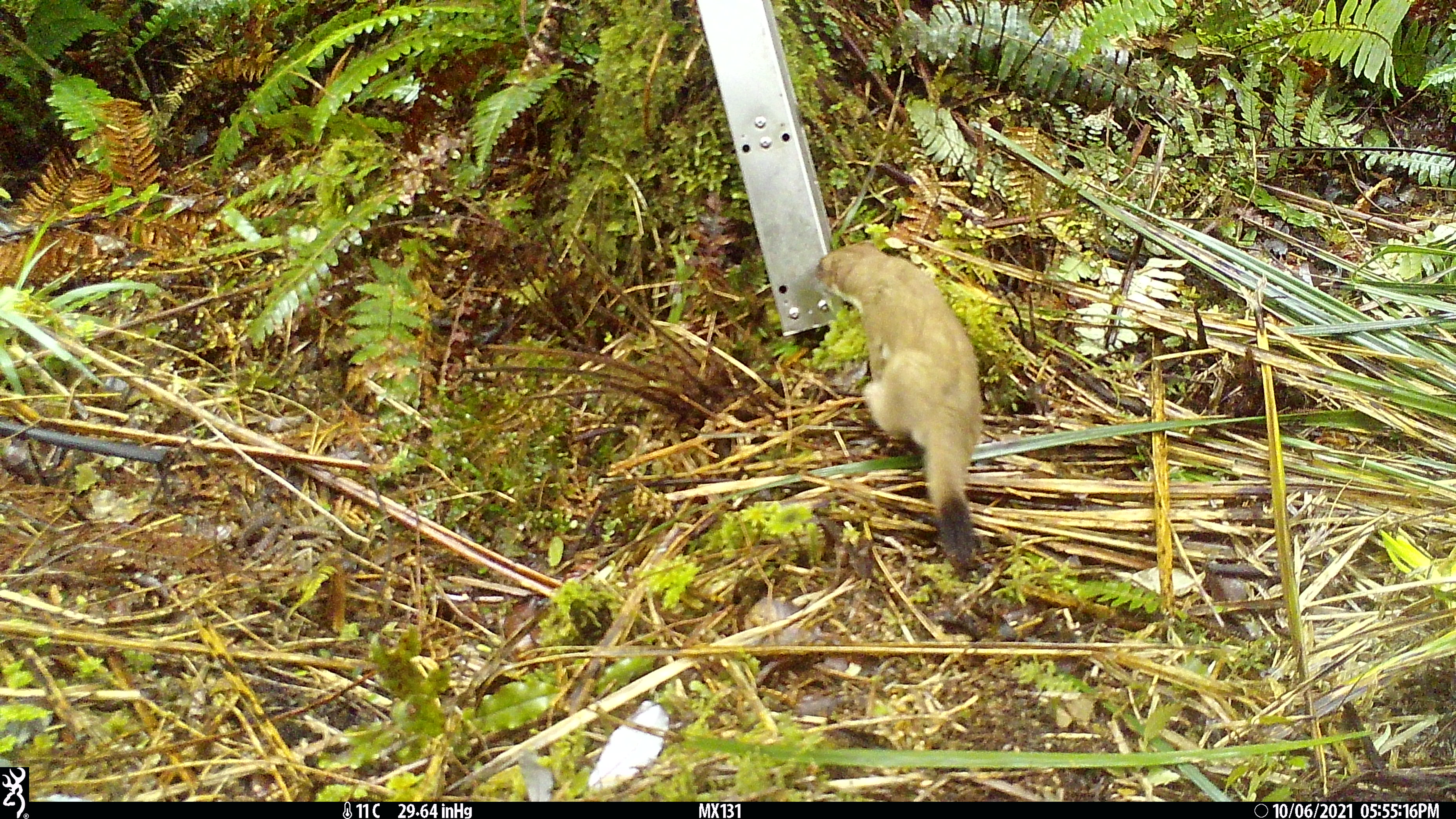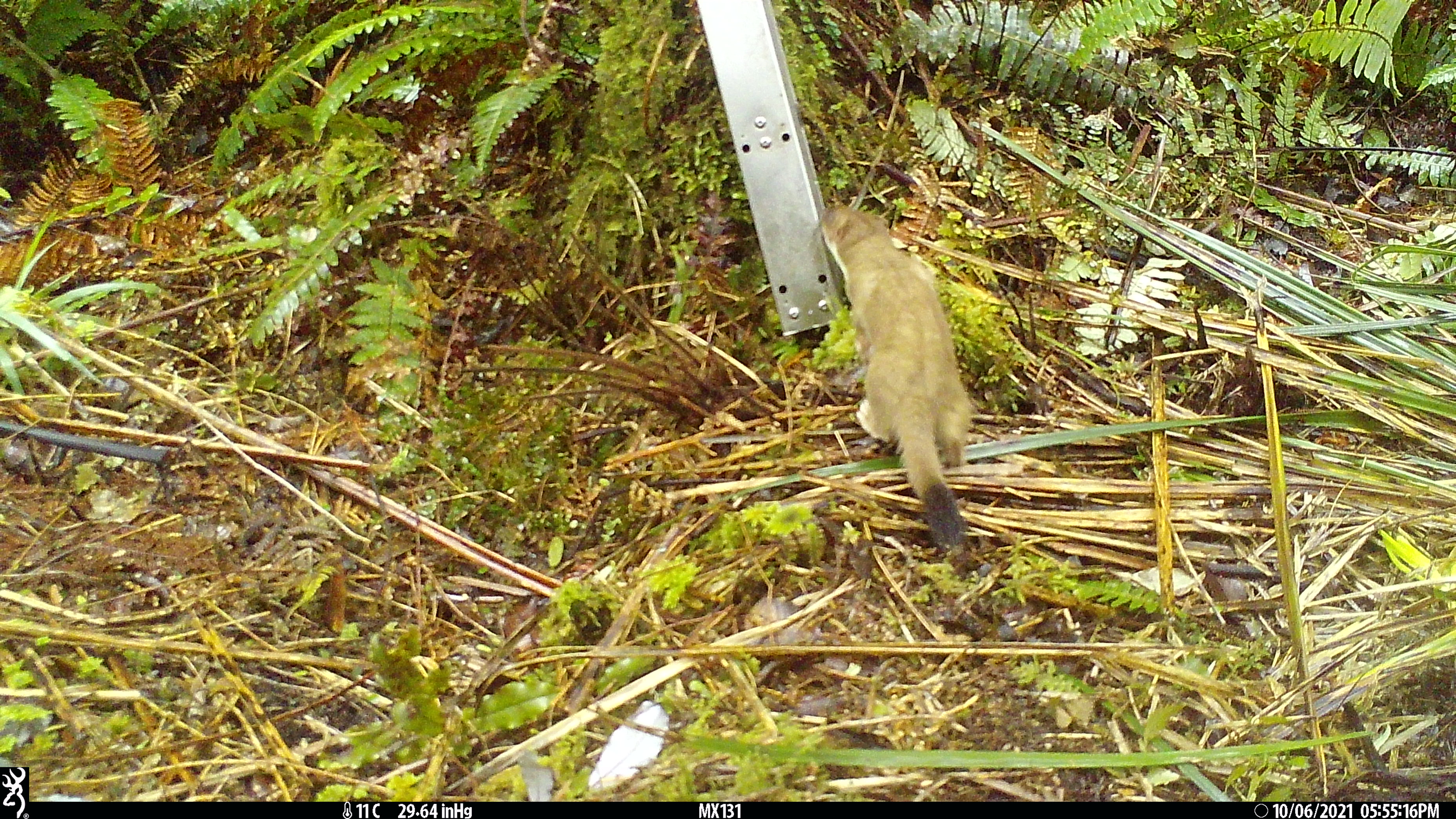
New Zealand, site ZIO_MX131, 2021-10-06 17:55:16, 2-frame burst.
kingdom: Animalia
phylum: Chordata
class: Mammalia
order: Carnivora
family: Mustelidae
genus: Mustela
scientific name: Mustela erminea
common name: stoat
Stoat (Mustela erminea).